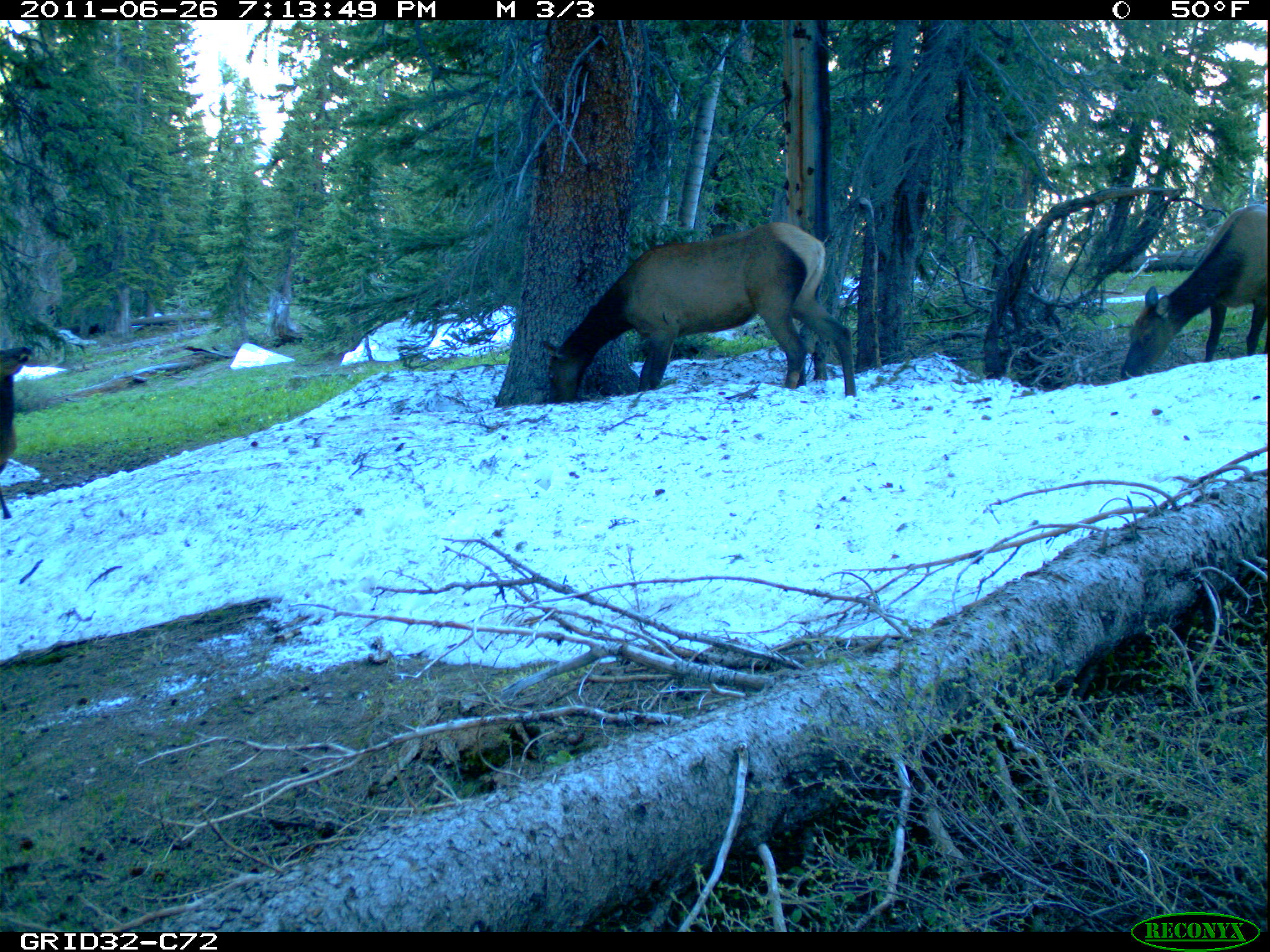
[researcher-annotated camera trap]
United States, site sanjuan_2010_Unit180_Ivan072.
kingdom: Animalia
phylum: Chordata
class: Mammalia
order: Artiodactyla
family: Cervidae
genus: Cervus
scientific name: Cervus elaphus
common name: red deer